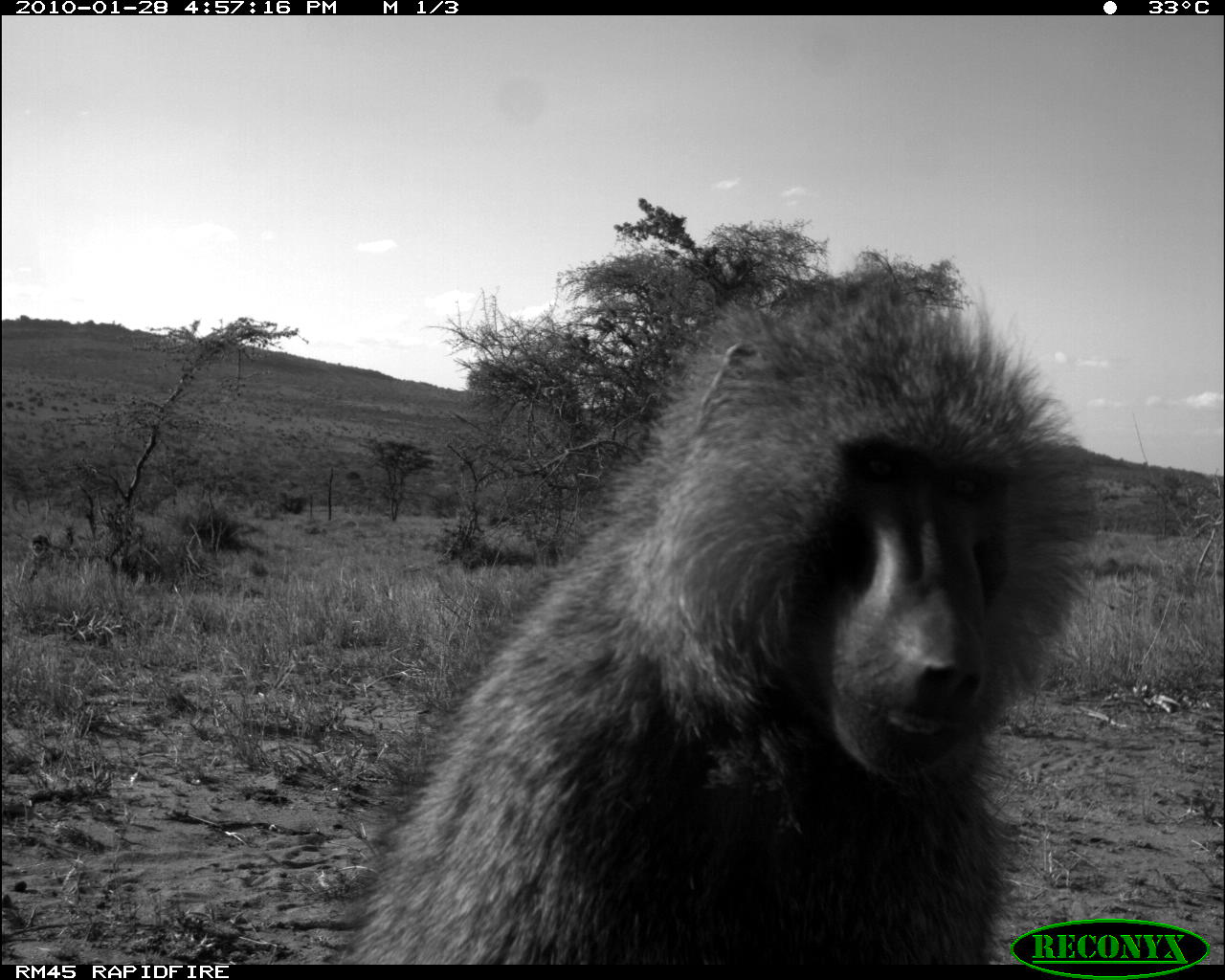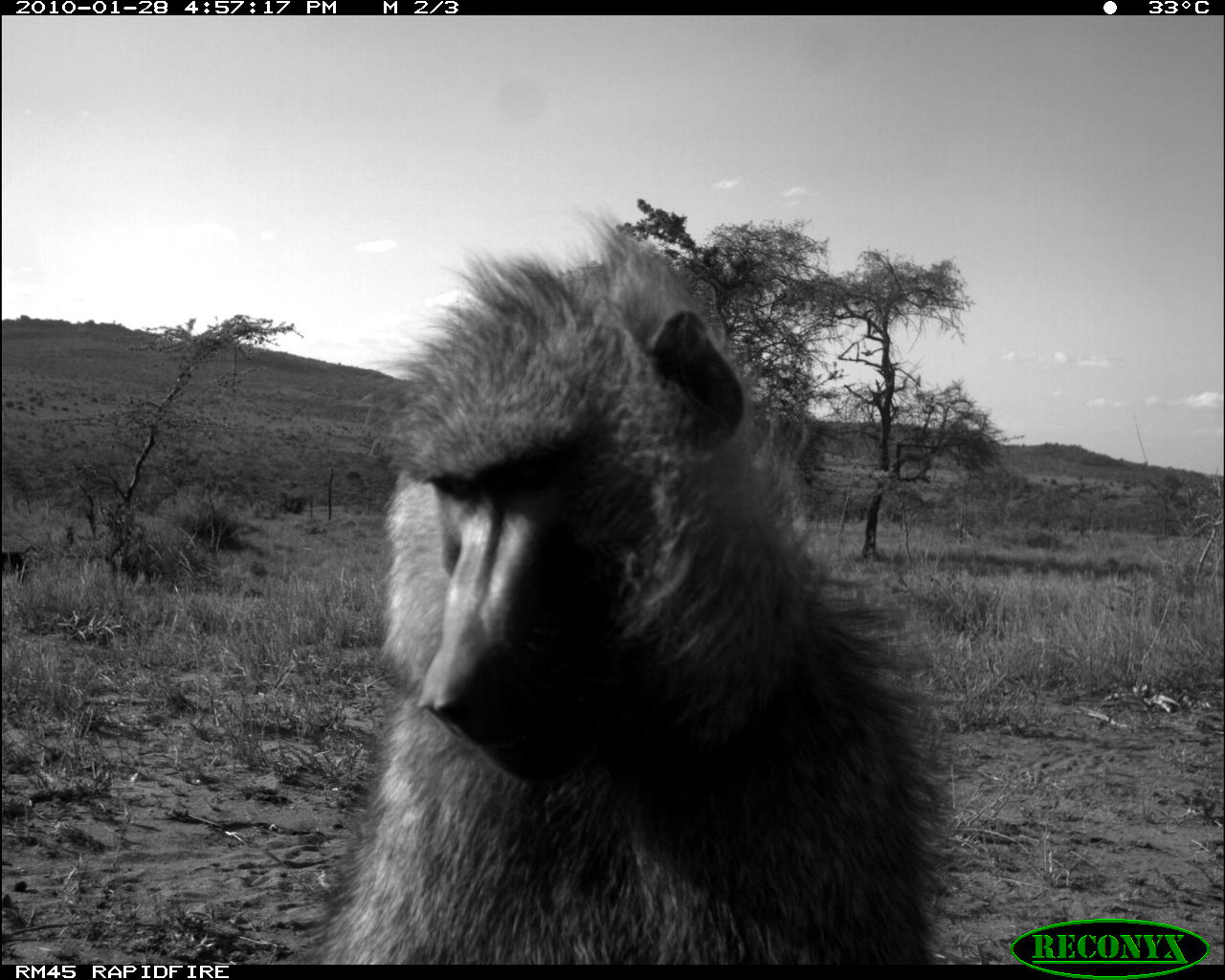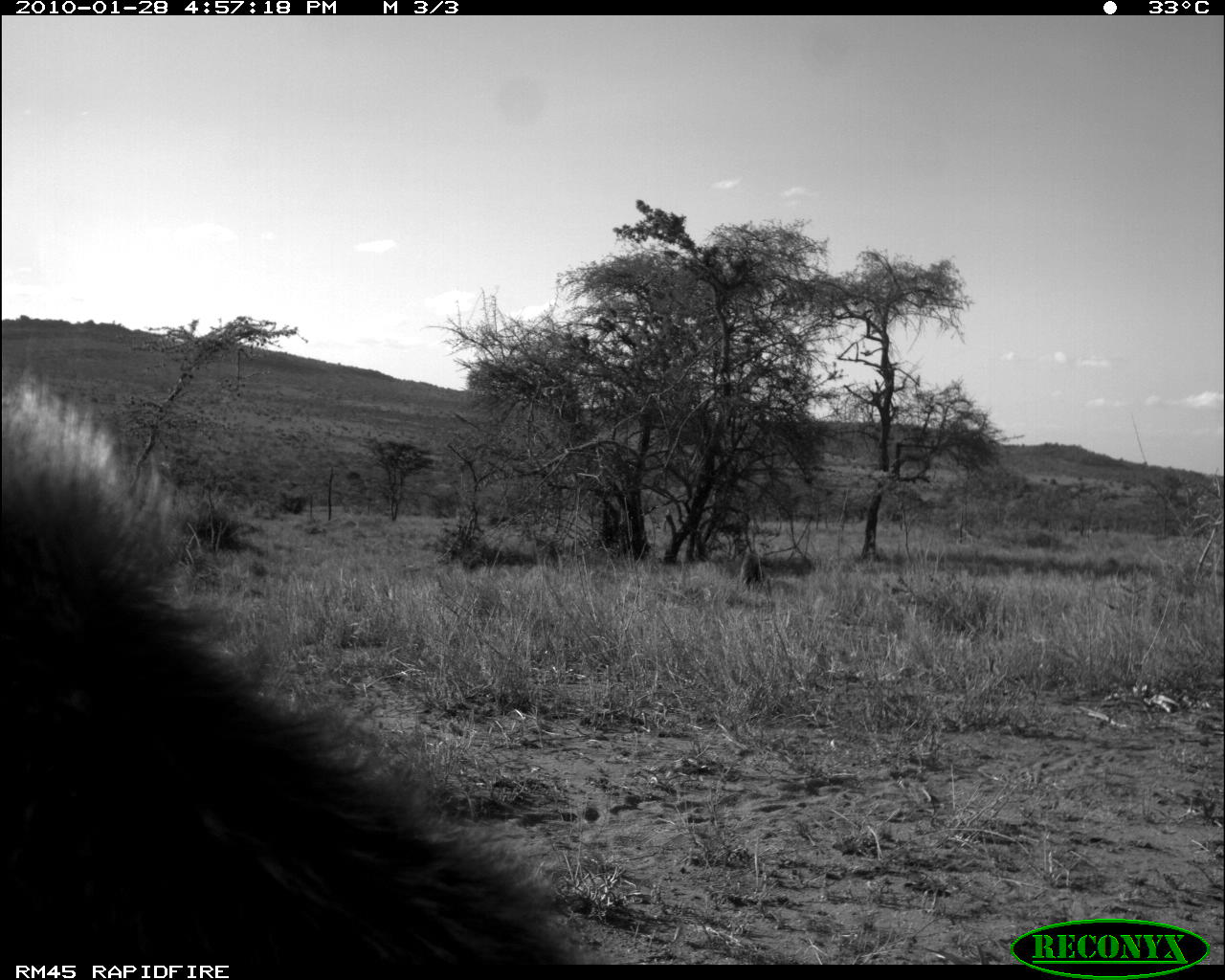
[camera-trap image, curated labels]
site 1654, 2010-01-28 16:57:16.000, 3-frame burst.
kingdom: Animalia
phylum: Chordata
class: Mammalia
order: Primates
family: Cercopithecidae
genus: Papio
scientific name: Papio anubis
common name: olive baboon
Papio anubis (olive baboon), count 1.